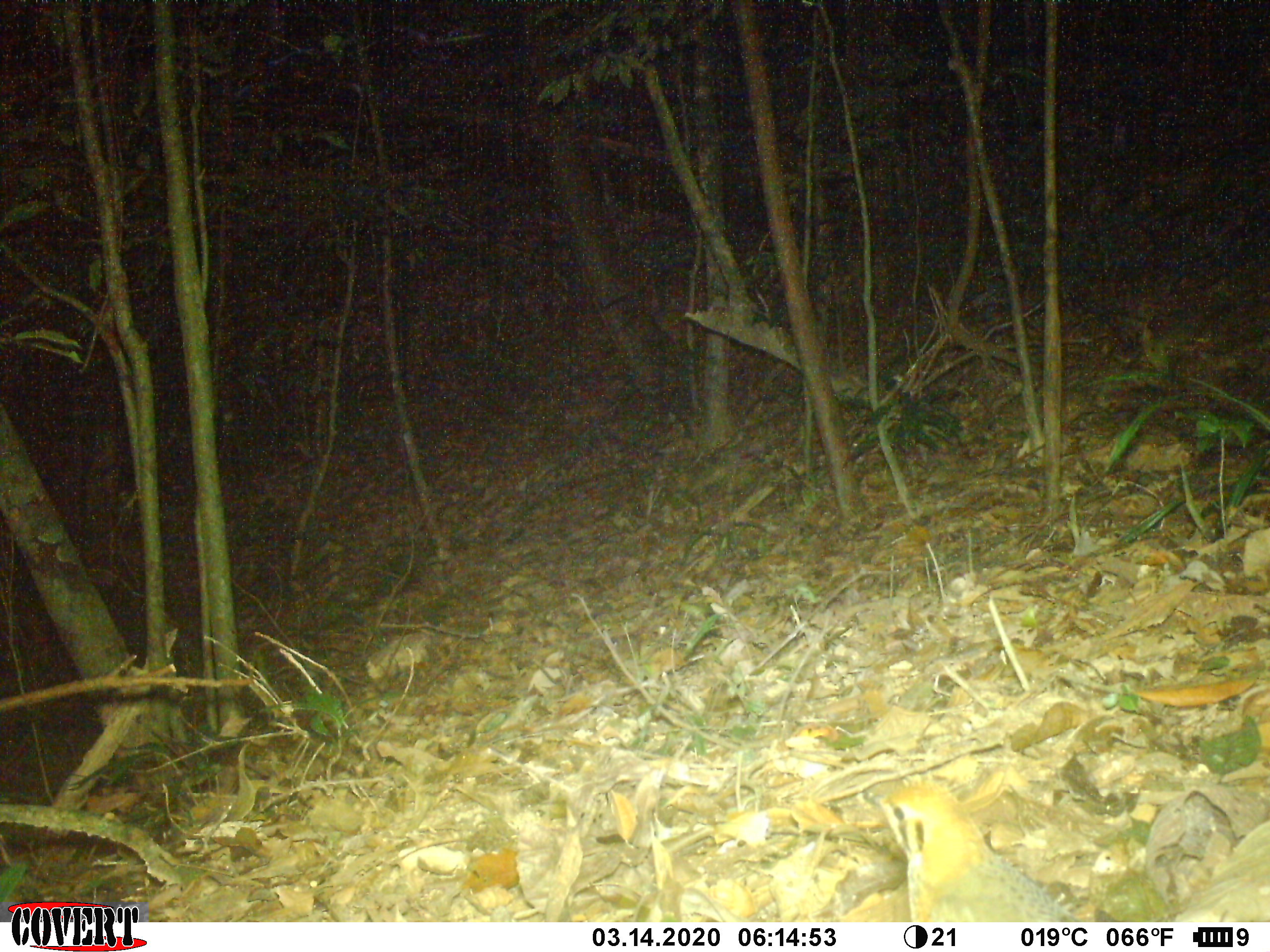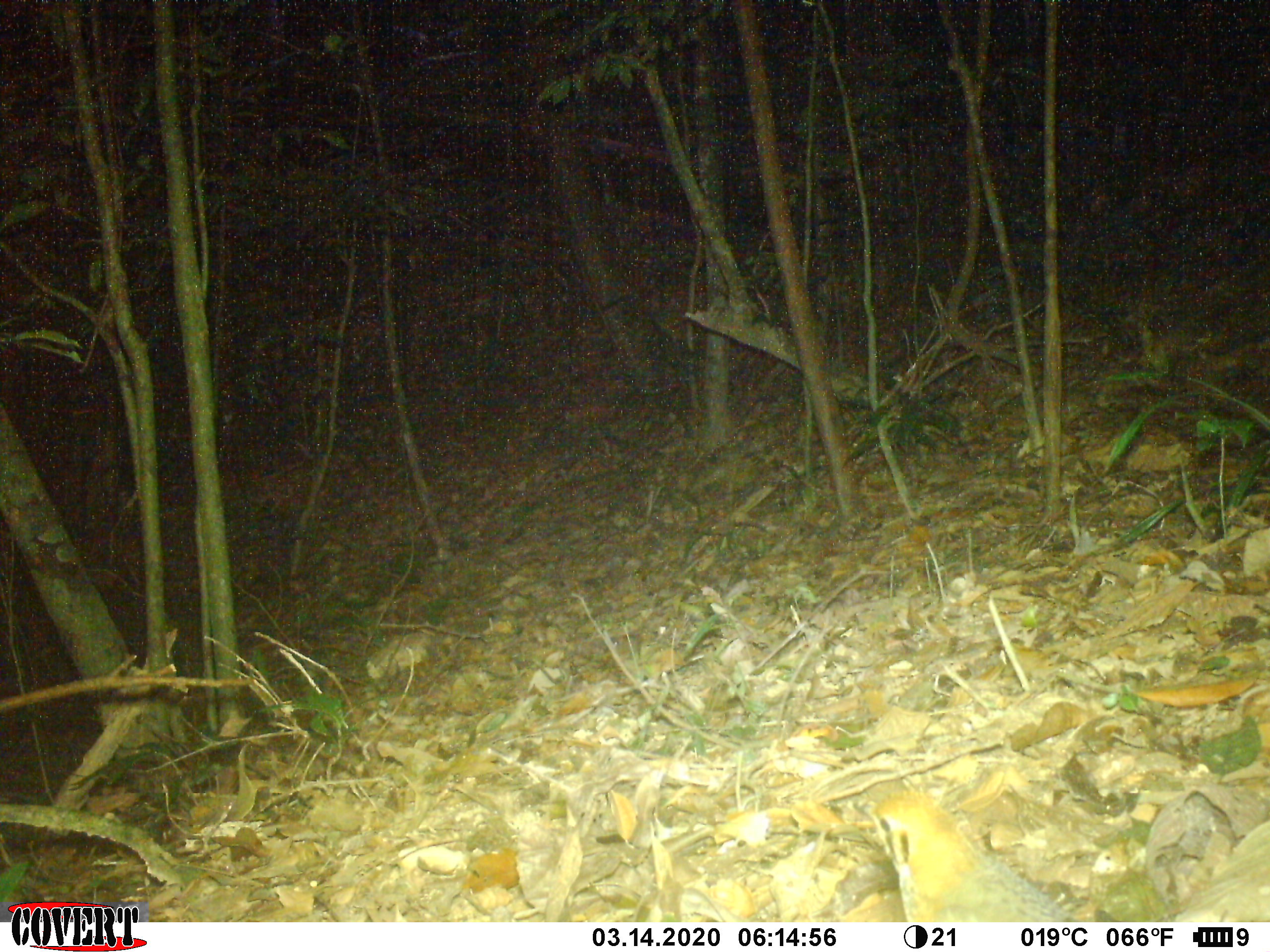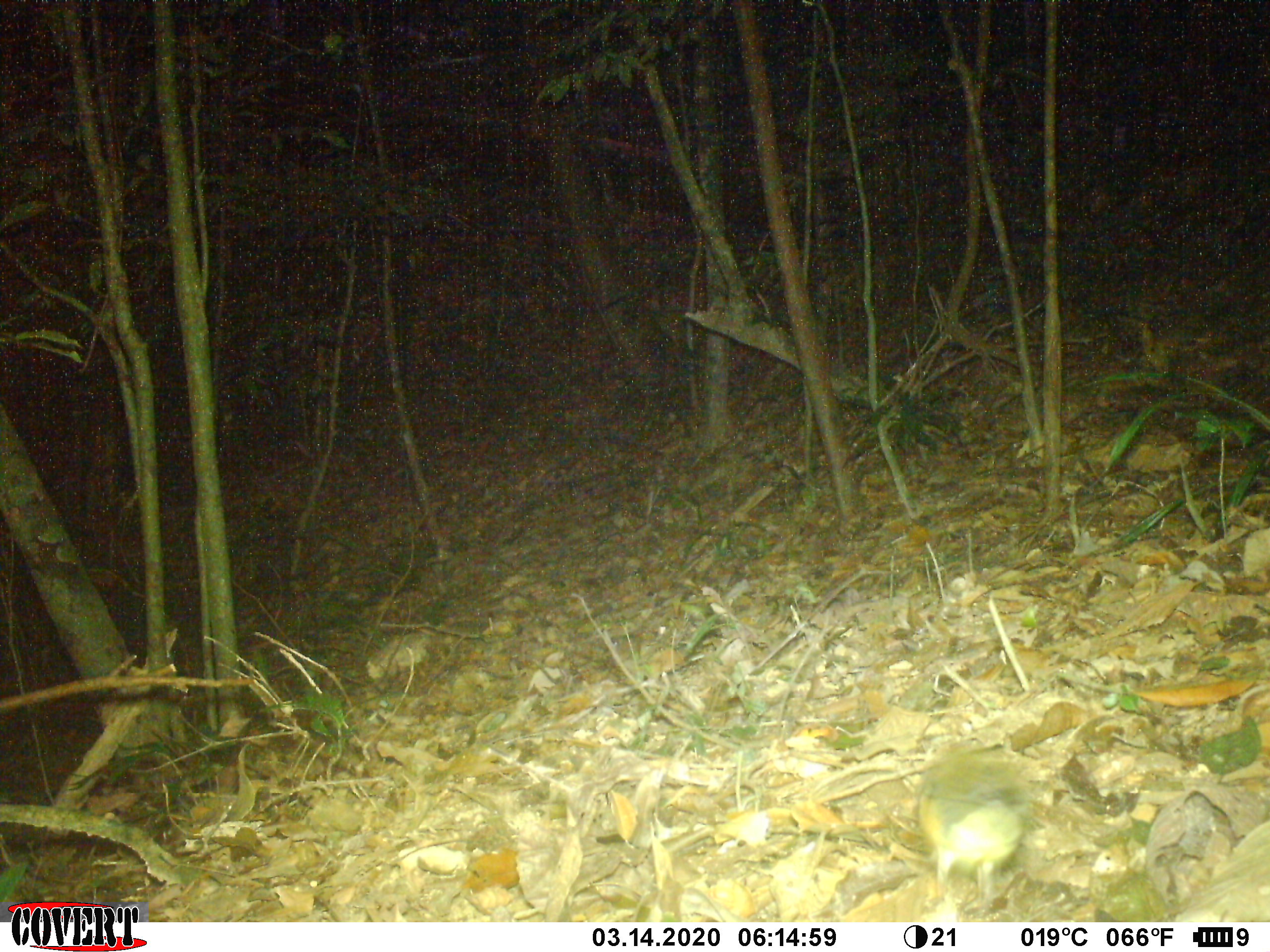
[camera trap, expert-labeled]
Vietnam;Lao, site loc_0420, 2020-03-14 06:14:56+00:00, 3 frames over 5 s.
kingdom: Animalia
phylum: Chordata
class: Aves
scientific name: Aves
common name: bird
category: unidentified bird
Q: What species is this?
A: Unidentified bird (bird) (Aves).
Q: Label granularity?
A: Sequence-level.